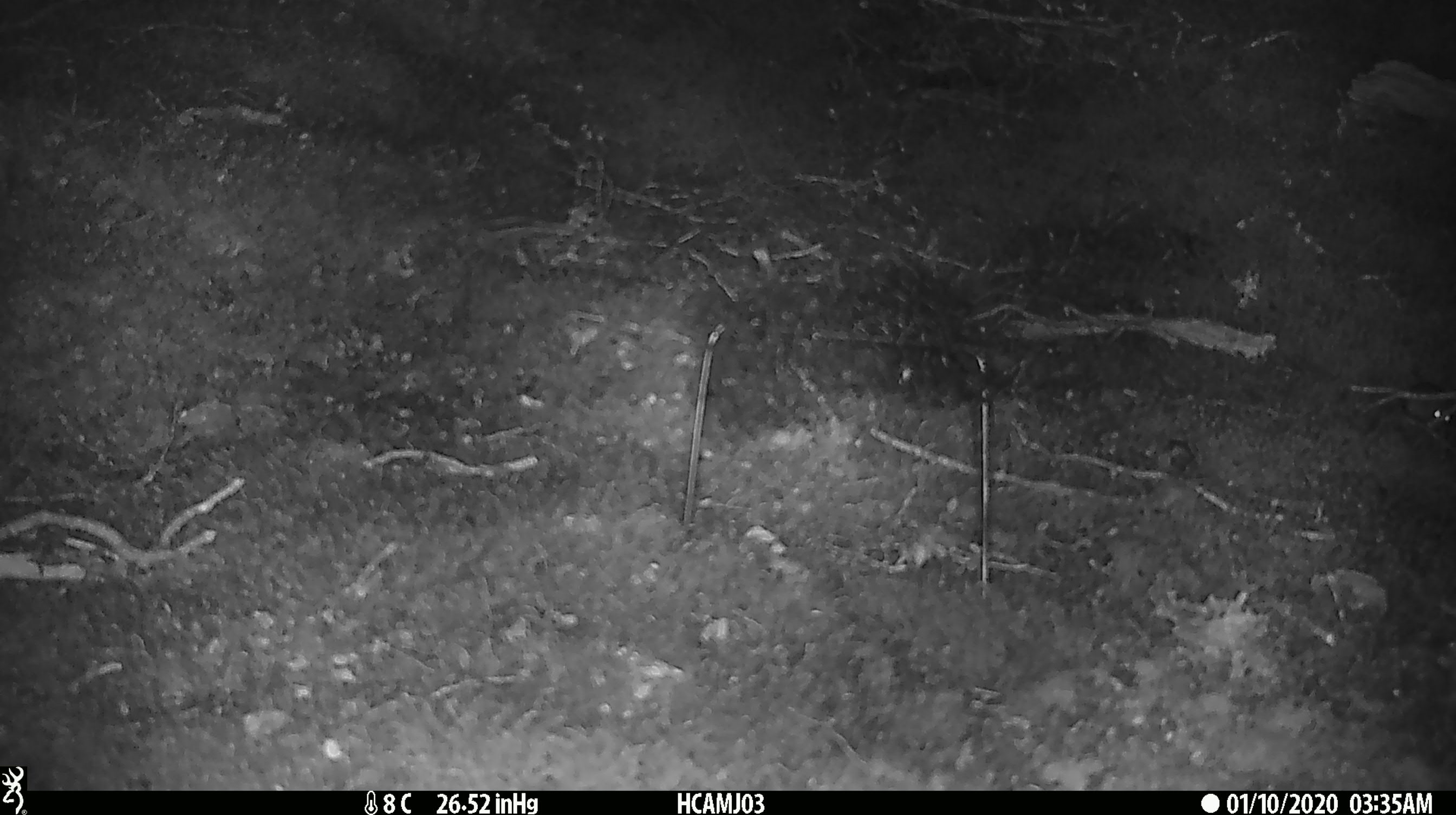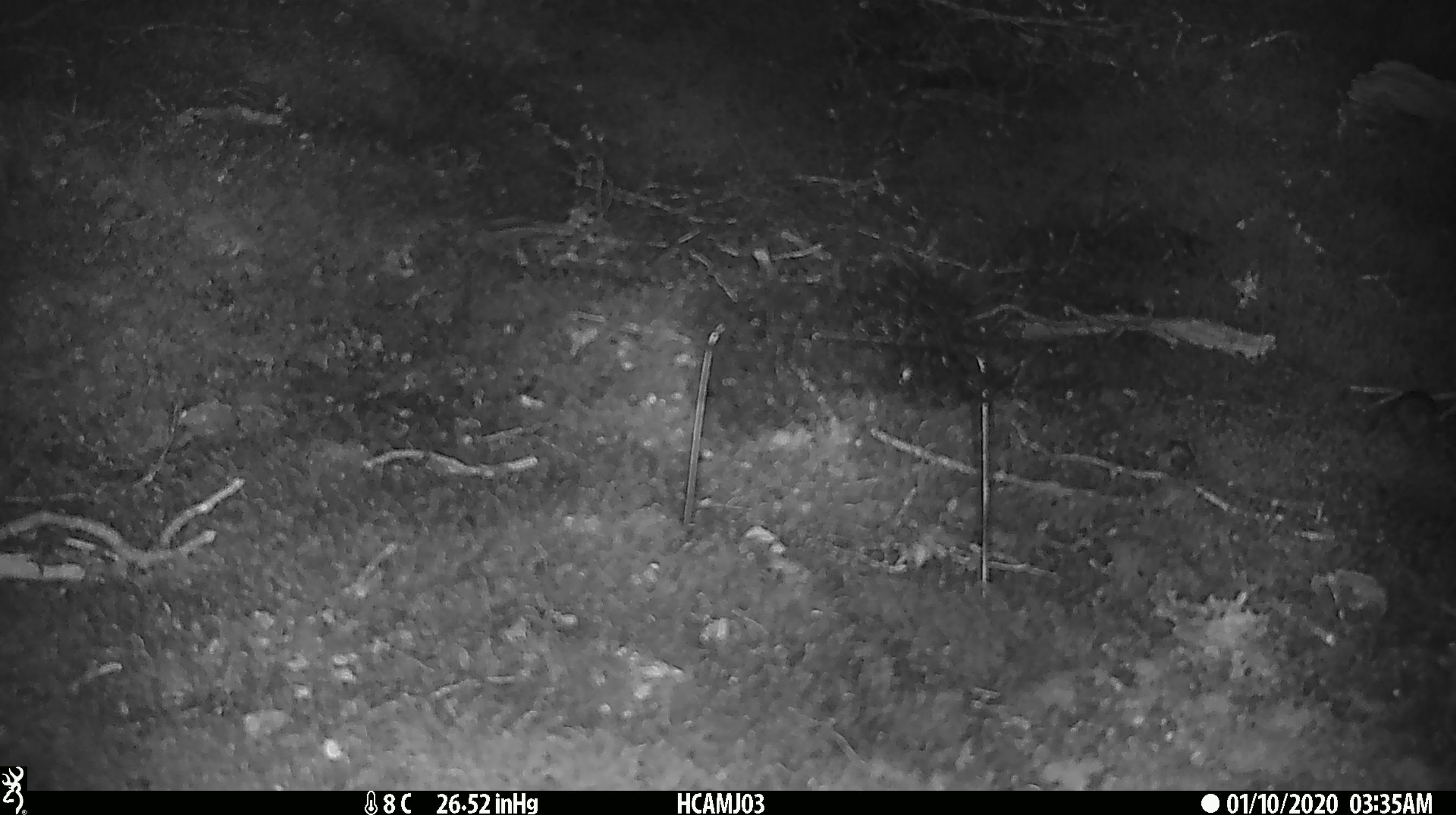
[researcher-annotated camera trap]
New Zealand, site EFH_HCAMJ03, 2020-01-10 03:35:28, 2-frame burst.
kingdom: Animalia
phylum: Chordata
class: Mammalia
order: Rodentia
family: Muridae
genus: Mus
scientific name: Mus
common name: mouse